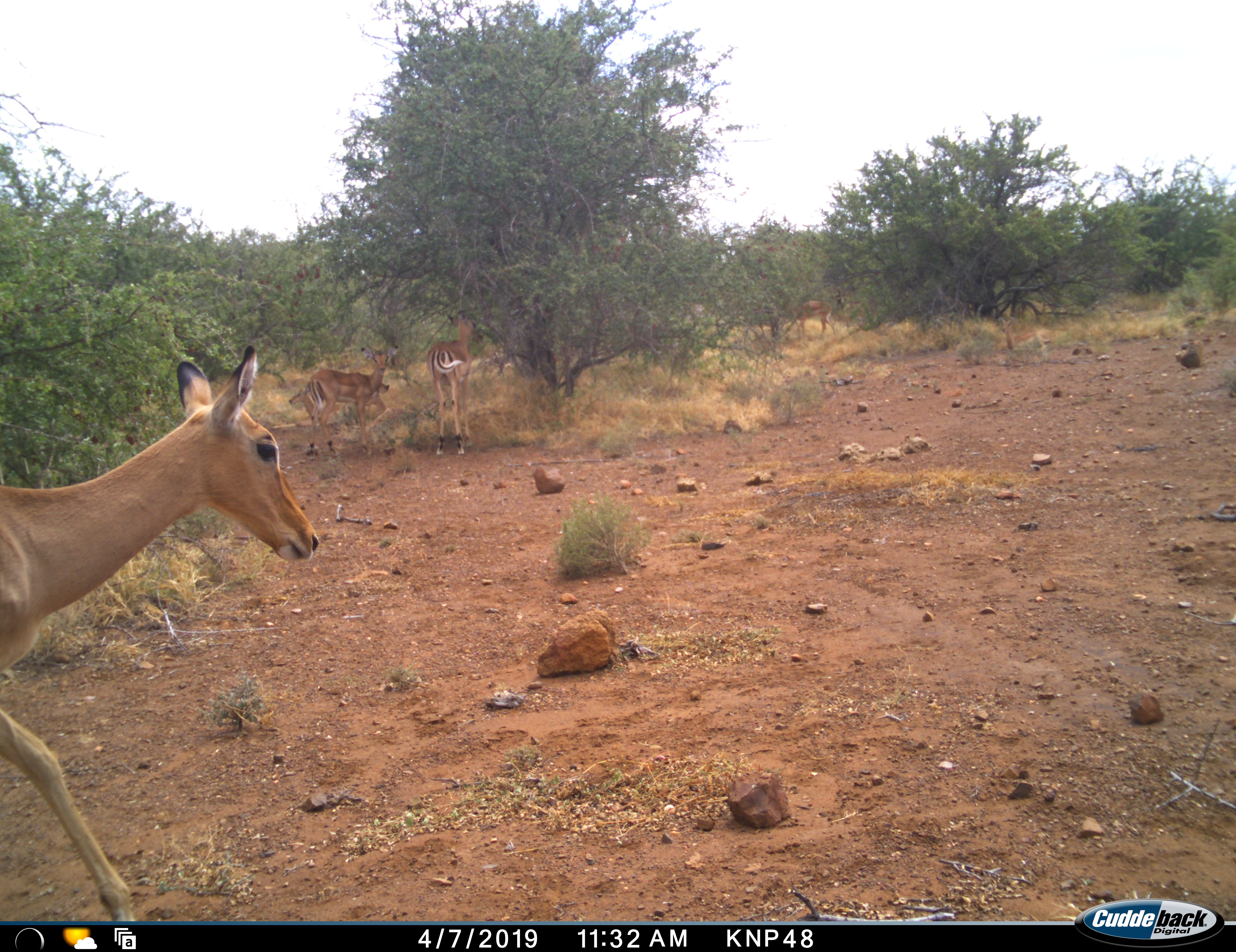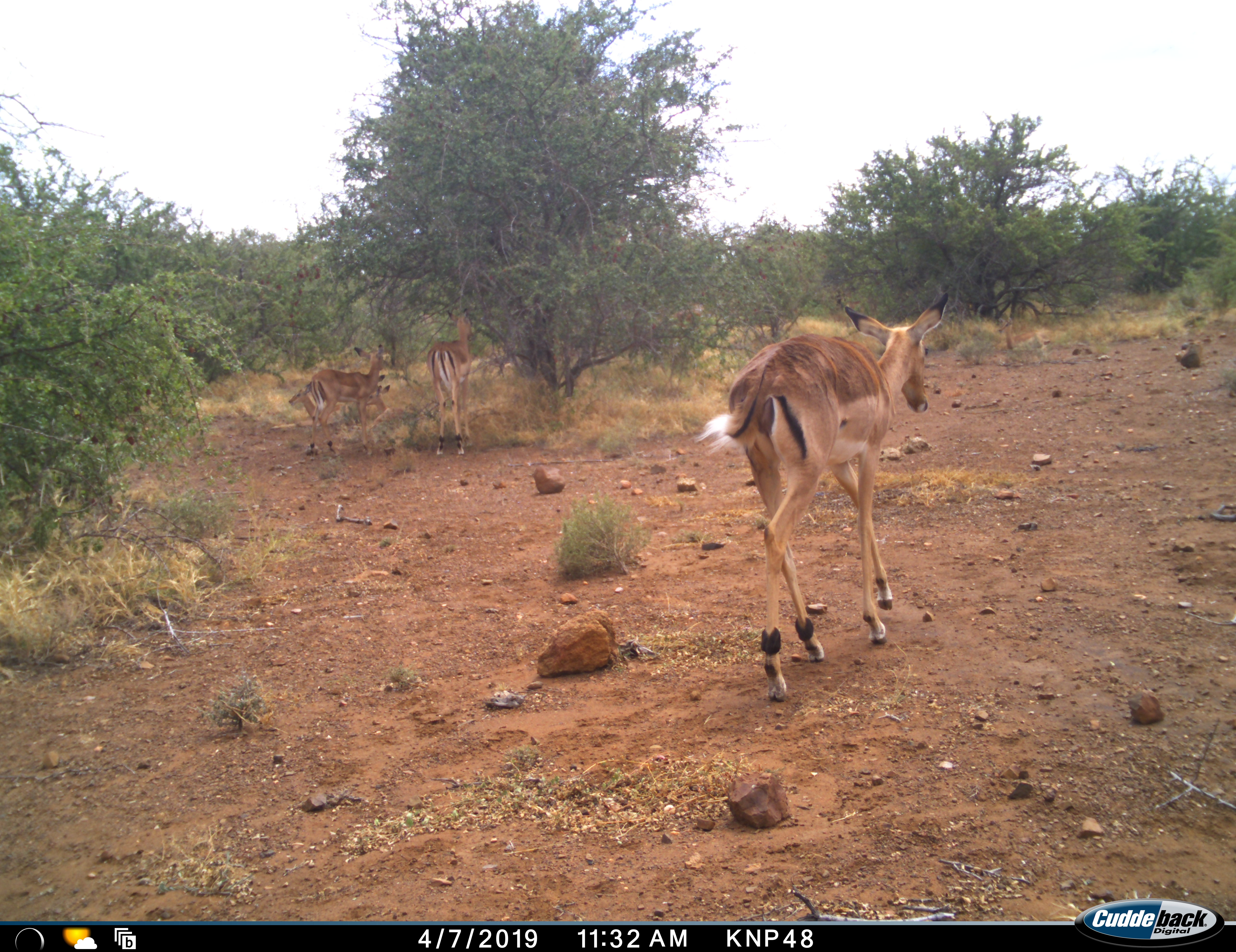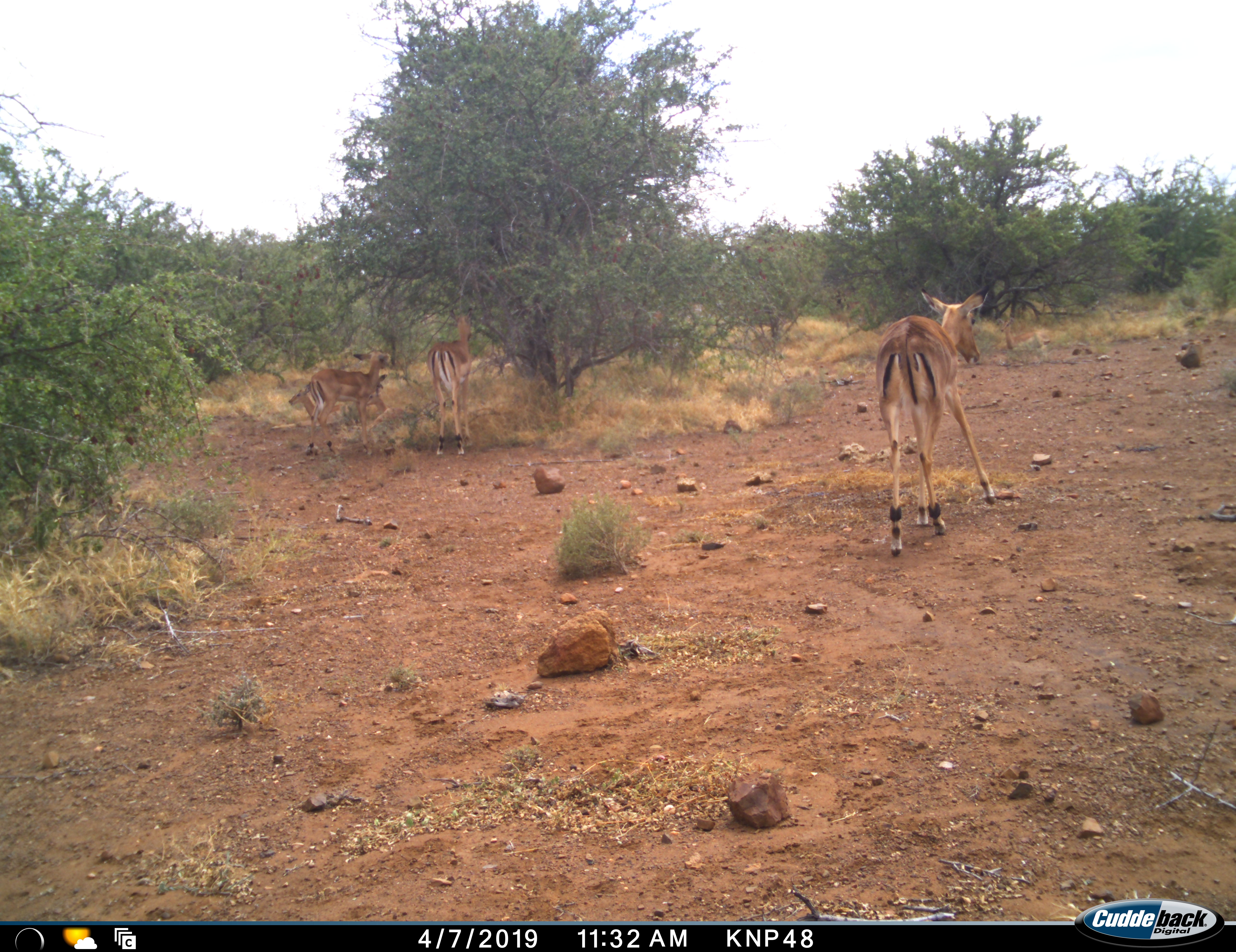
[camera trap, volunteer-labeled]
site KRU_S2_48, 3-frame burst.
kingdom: Animalia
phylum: Chordata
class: Mammalia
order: Artiodactyla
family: Bovidae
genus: Aepyceros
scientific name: Aepyceros melampus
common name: impala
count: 6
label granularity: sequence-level